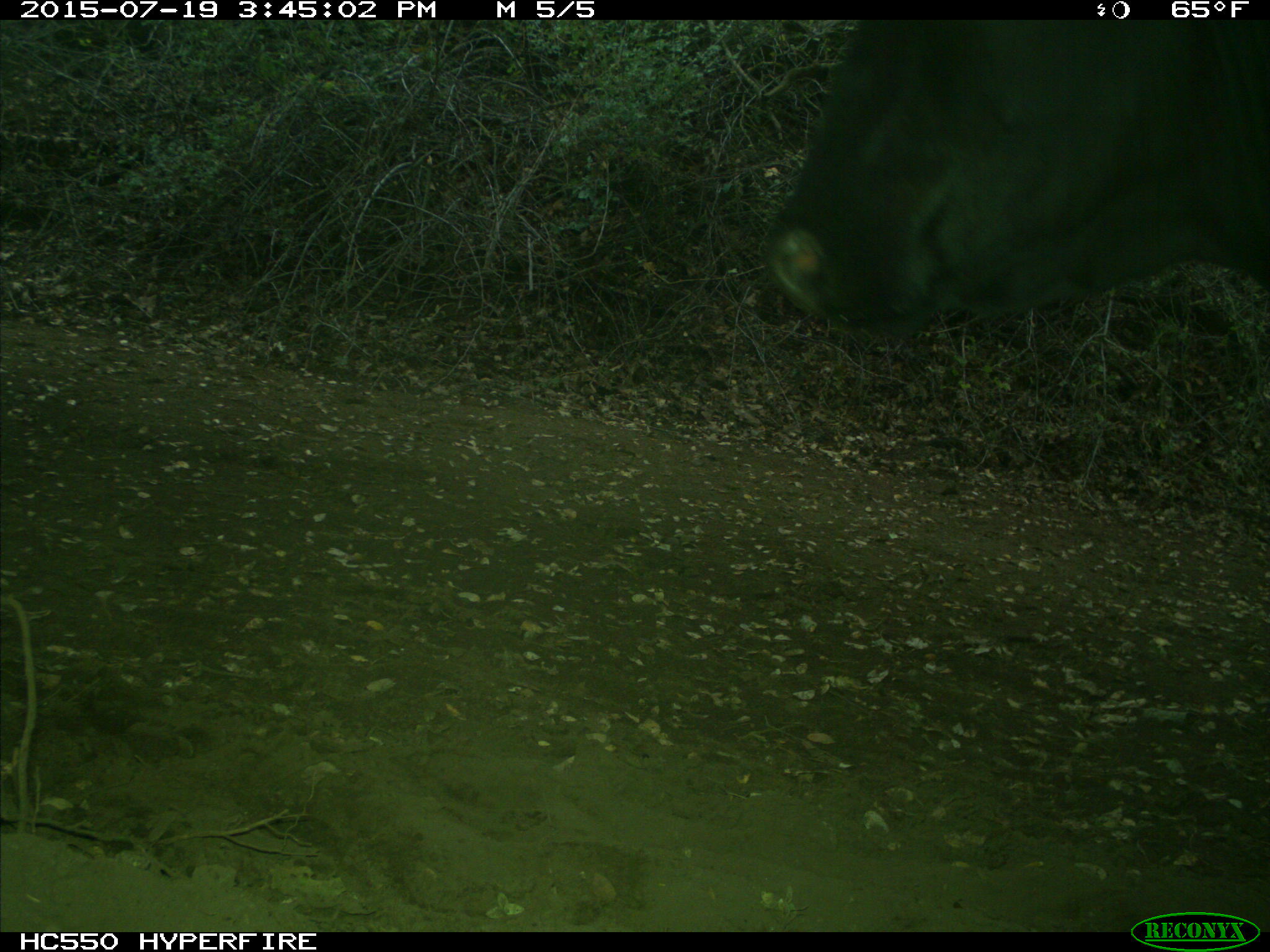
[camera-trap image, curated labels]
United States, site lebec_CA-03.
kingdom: Animalia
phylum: Chordata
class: Mammalia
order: Artiodactyla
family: Bovidae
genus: Bos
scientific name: Bos taurus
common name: domestic cow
Bos taurus (domestic cow).